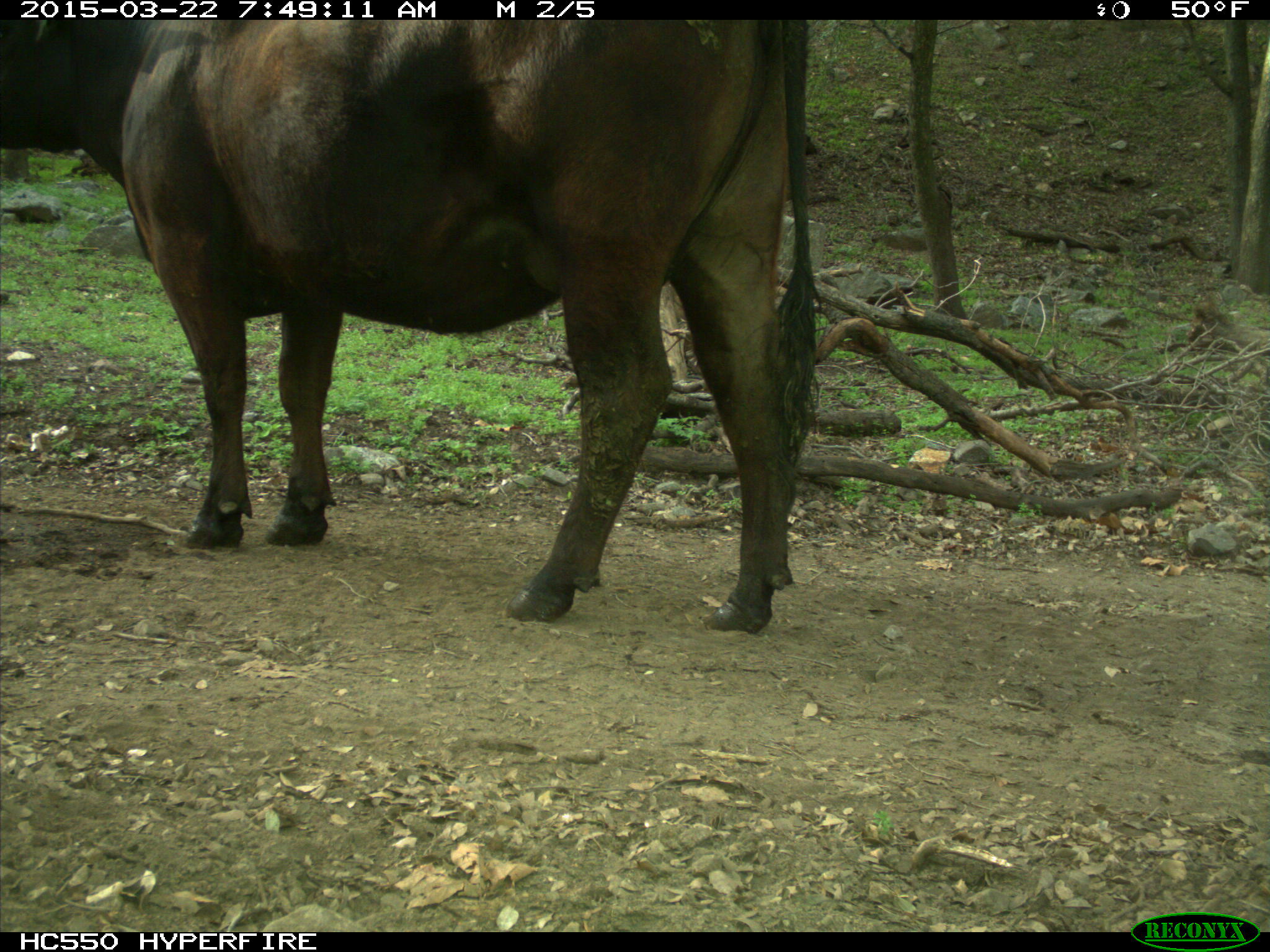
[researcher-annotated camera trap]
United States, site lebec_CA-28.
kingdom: Animalia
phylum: Chordata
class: Mammalia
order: Artiodactyla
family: Bovidae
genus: Bos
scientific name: Bos taurus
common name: domestic cow